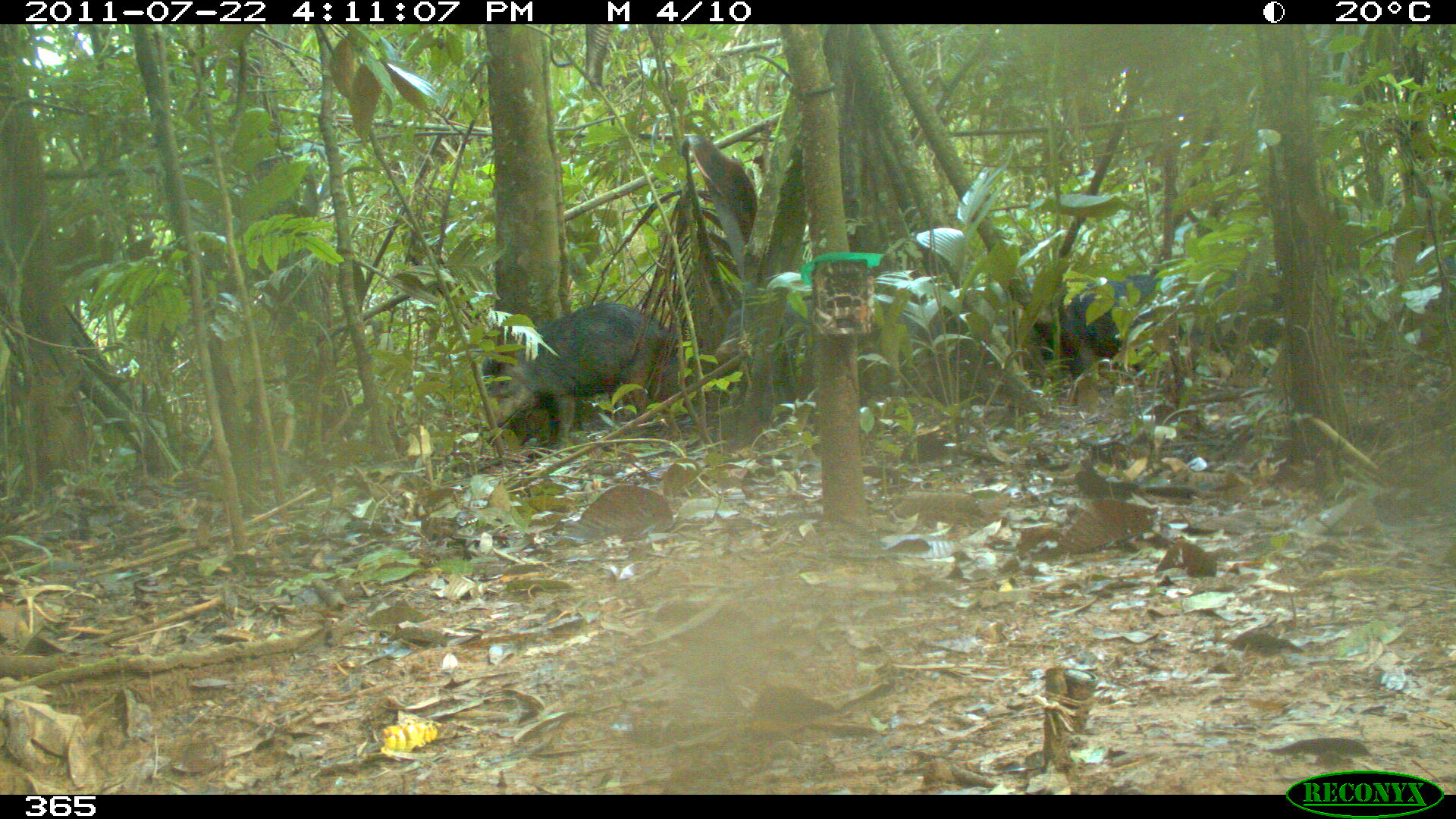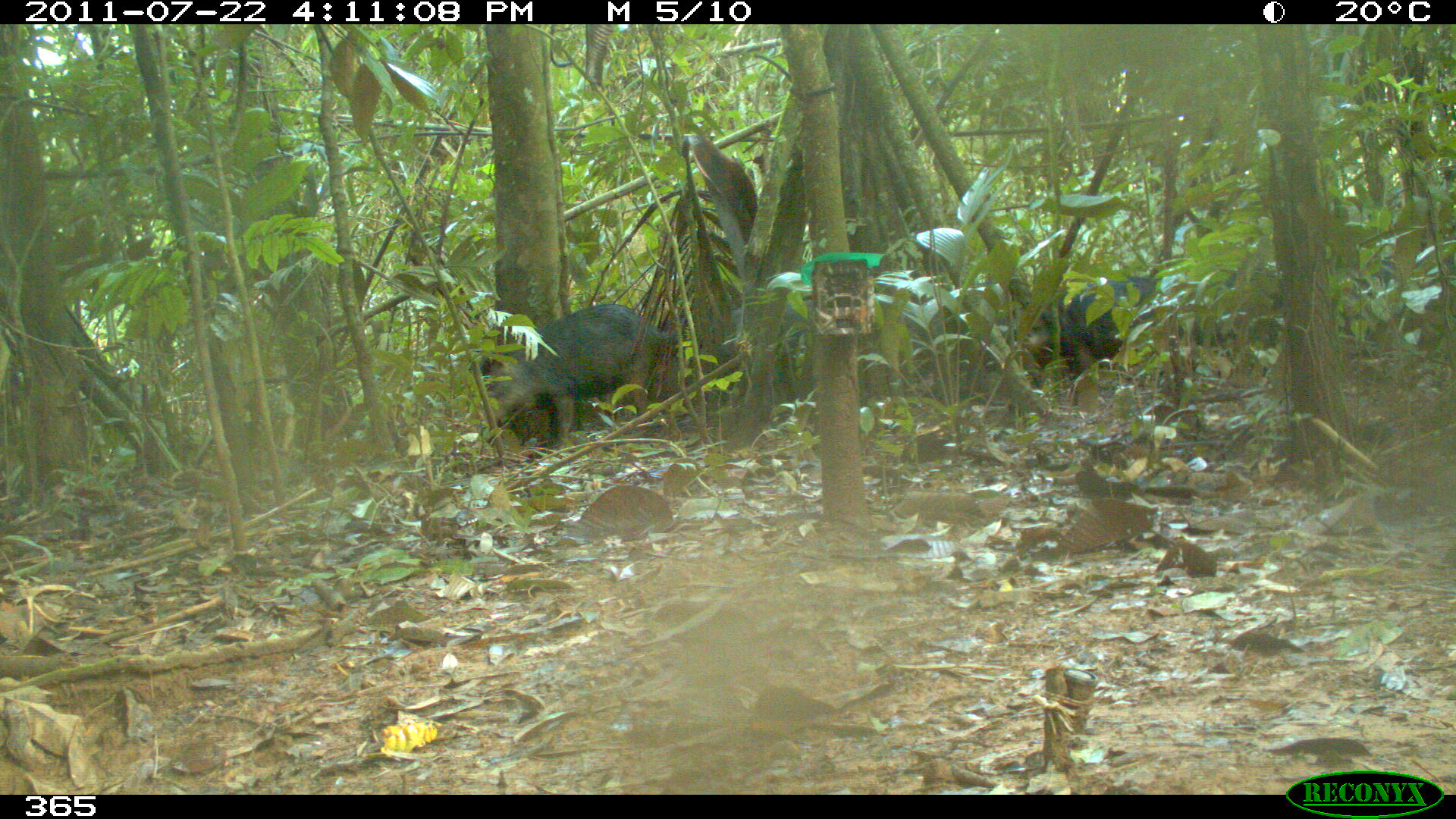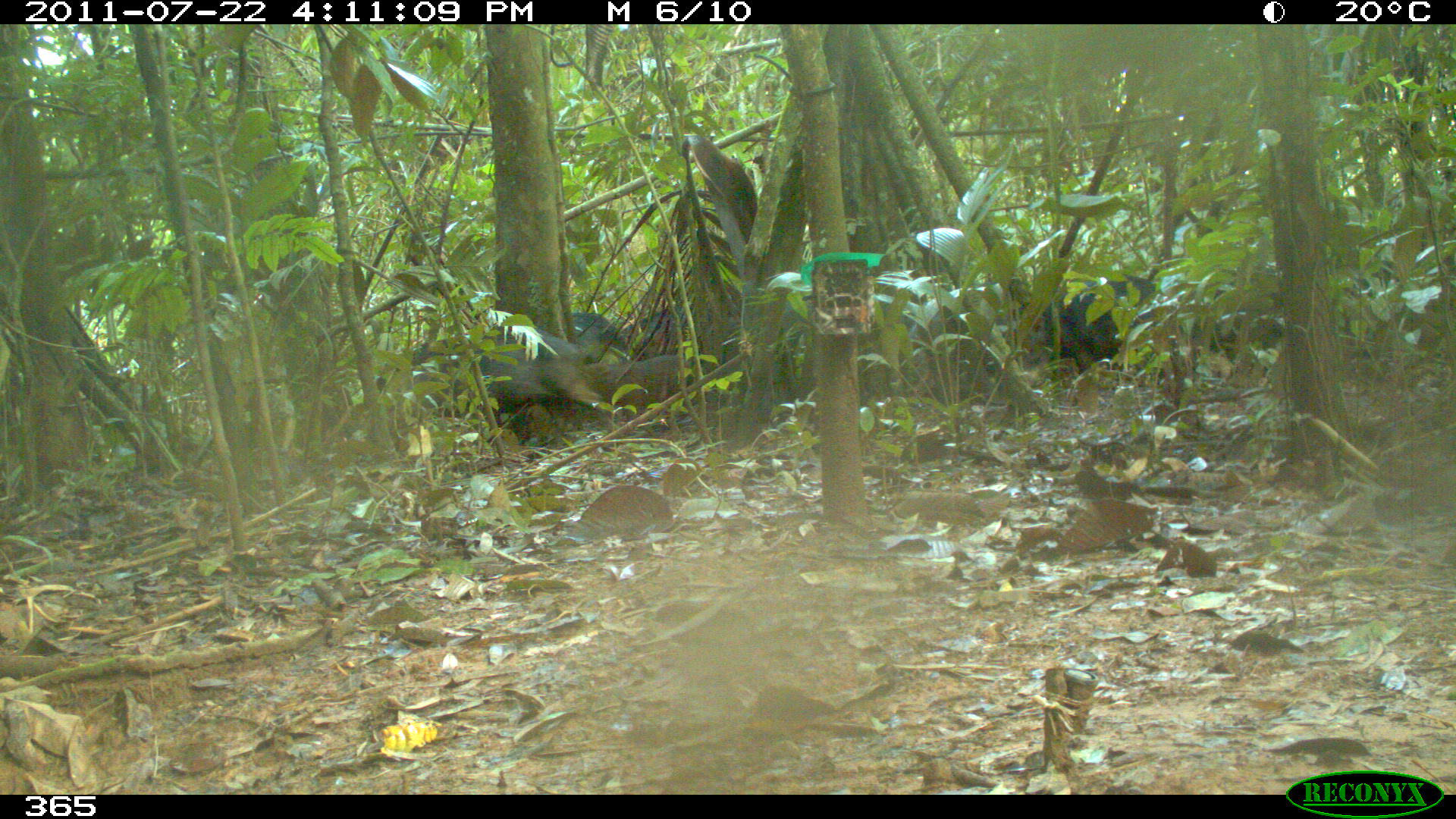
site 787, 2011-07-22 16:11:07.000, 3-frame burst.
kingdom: Animalia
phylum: Chordata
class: Mammalia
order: Artiodactyla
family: Tayassuidae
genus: Tayassu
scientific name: Tayassu pecari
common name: white-lipped peccary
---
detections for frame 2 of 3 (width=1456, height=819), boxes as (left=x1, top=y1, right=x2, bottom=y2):
tayassu pecari: (left=478, top=303, right=678, bottom=448); (left=1042, top=277, right=1183, bottom=386); (left=725, top=298, right=817, bottom=402); (left=1193, top=264, right=1286, bottom=348)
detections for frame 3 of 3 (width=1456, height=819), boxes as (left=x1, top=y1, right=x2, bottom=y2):
tayassu pecari: (left=402, top=331, right=603, bottom=451); (left=1060, top=275, right=1281, bottom=380); (left=581, top=352, right=711, bottom=428); (left=566, top=308, right=706, bottom=362)